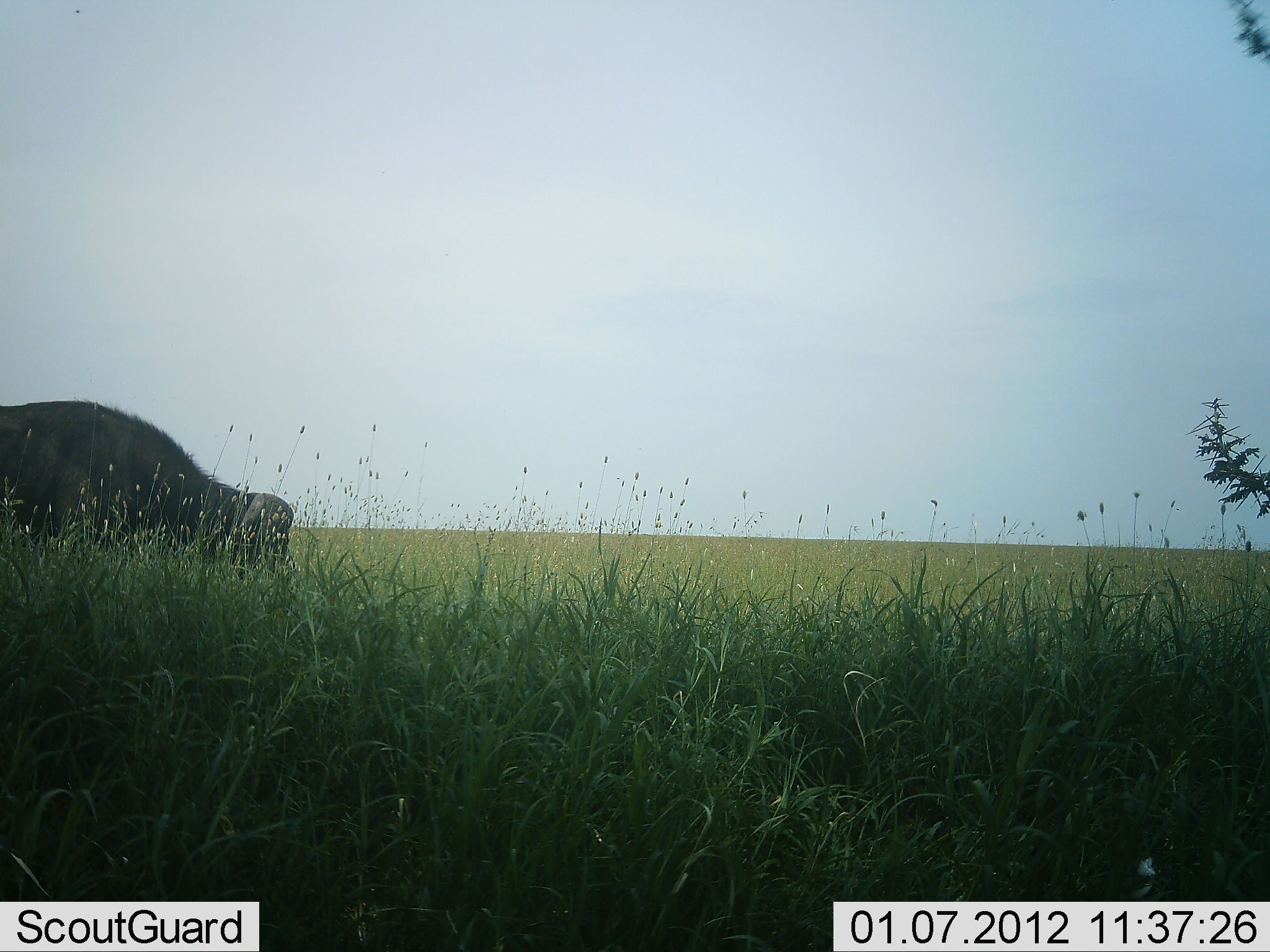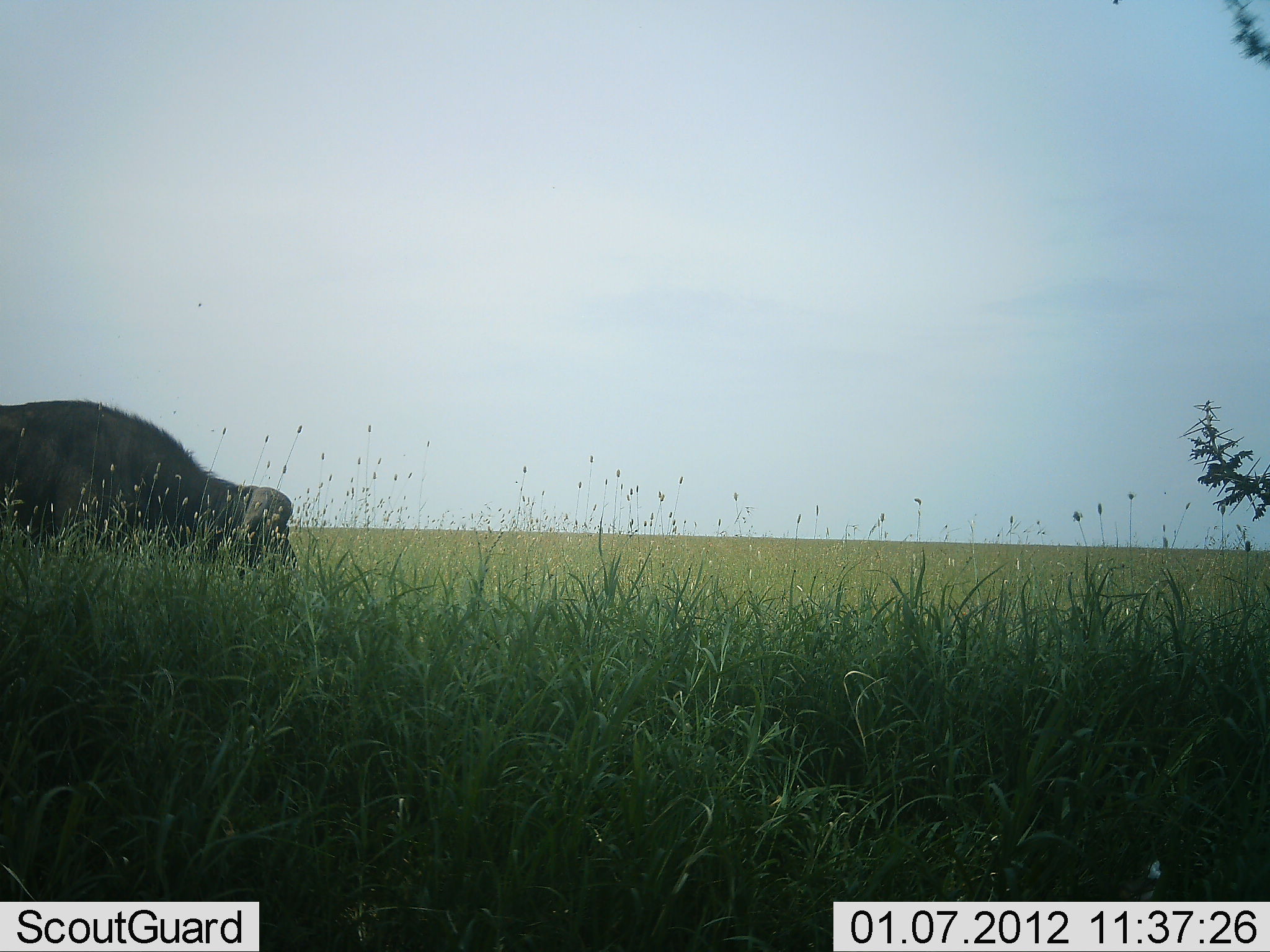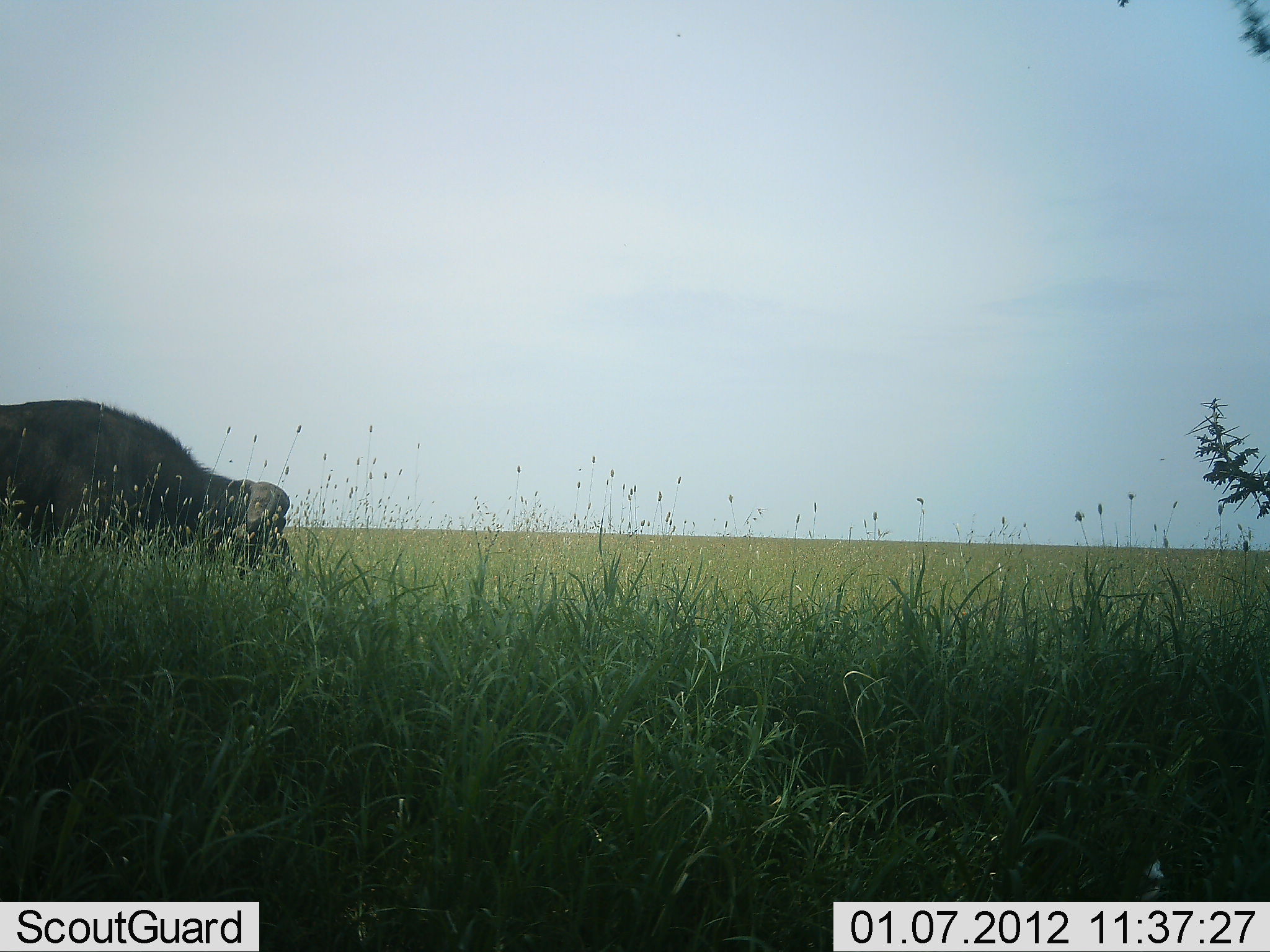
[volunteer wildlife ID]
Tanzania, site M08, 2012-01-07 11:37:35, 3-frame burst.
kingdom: Animalia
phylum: Chordata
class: Mammalia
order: Artiodactyla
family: Bovidae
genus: Syncerus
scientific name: Syncerus caffer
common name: cape buffalo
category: buffalo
Buffalo (cape buffalo) (Syncerus caffer), count 1. Behavior (volunteer vote fractions): standing 27%, resting 0%, moving 0%, interacting 0%. Young present (vote fraction): 0%. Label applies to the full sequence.